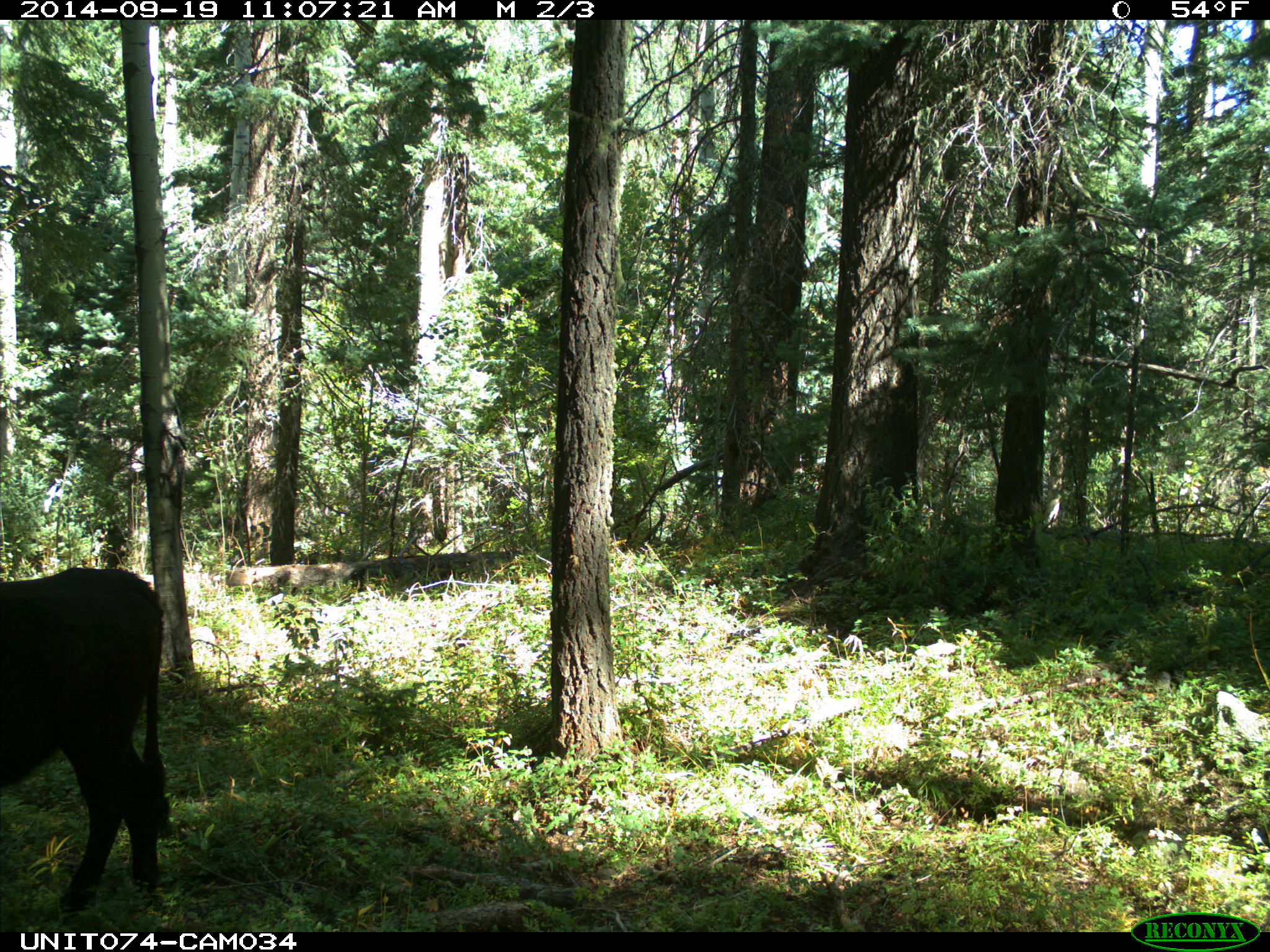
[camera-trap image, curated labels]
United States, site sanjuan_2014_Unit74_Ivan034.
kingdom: Animalia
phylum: Chordata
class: Mammalia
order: Artiodactyla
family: Bovidae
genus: Bos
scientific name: Bos taurus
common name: domestic cow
Bos taurus (domestic cow).